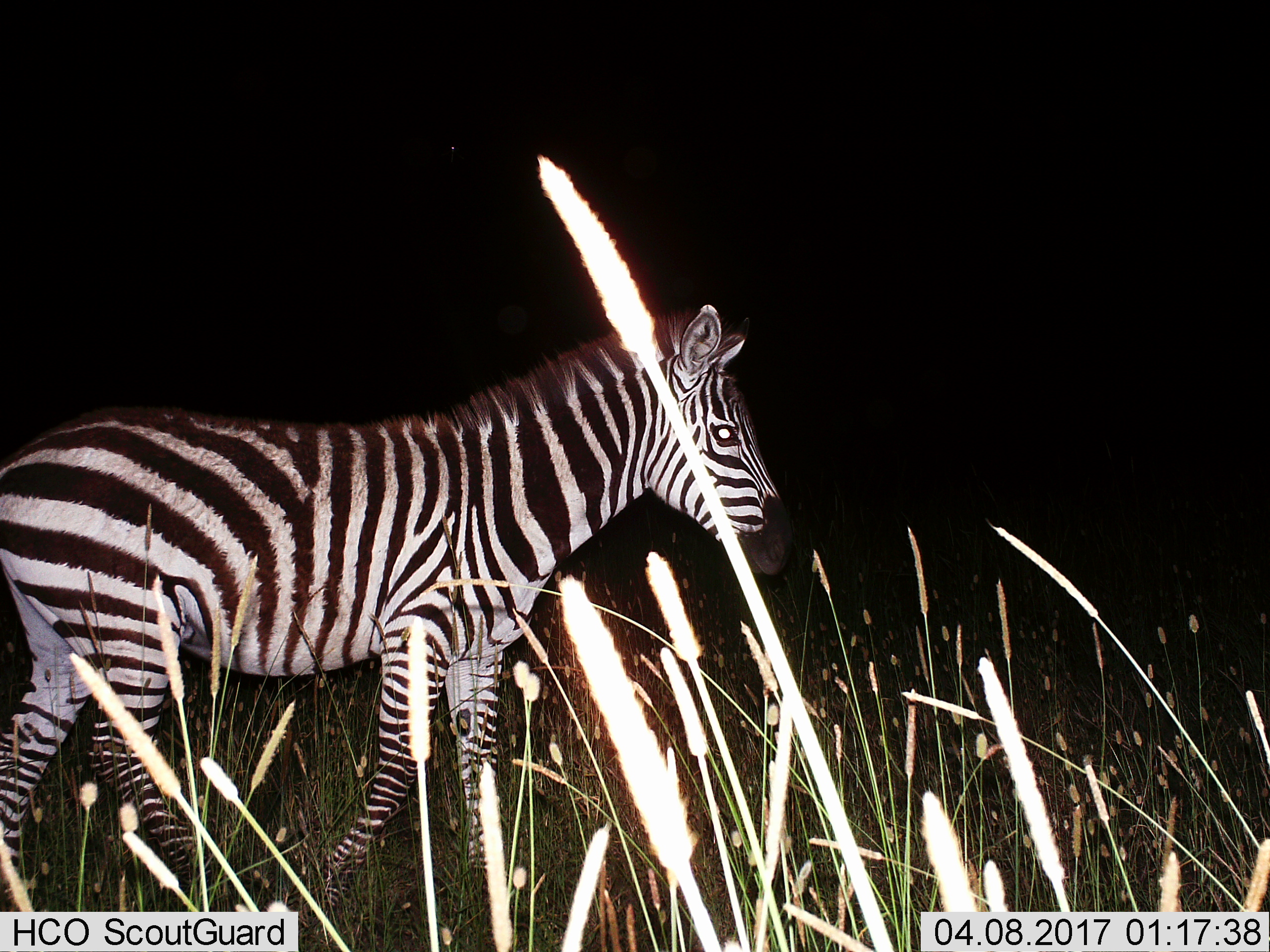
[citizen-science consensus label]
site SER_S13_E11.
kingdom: Animalia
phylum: Chordata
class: Mammalia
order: Perissodactyla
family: Equidae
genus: Equus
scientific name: Equus quagga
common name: plains zebra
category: zebraplains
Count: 1.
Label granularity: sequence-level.